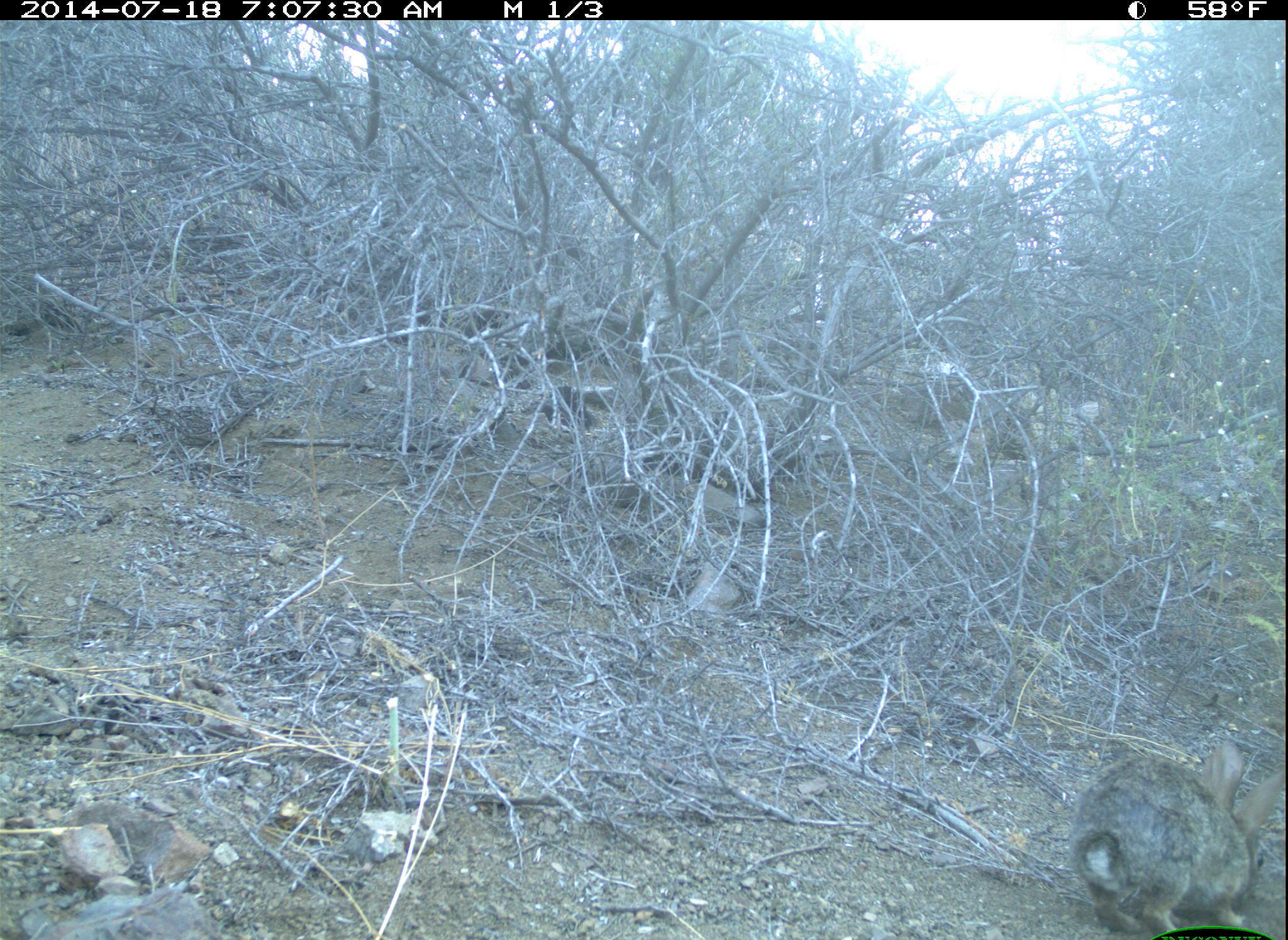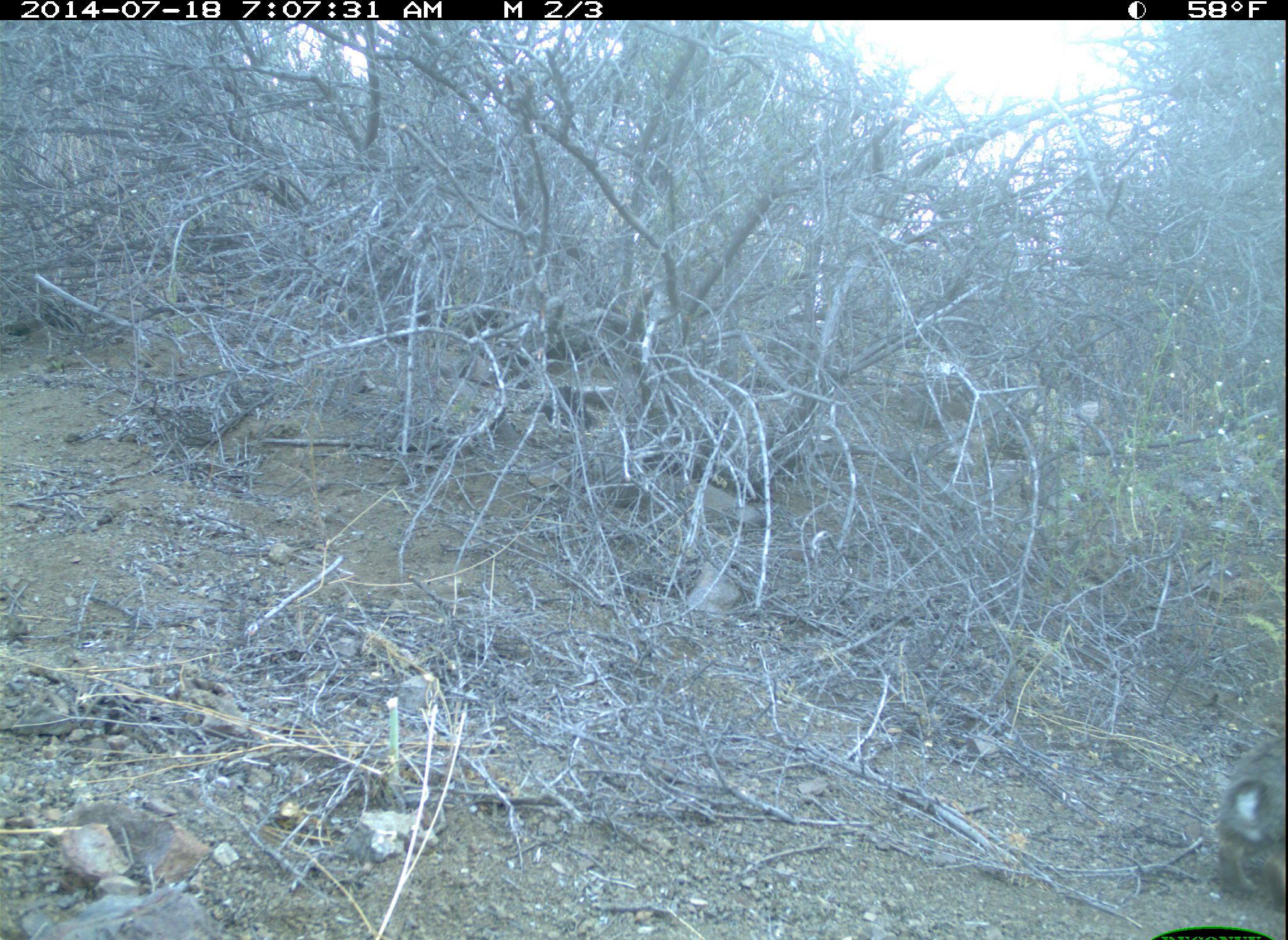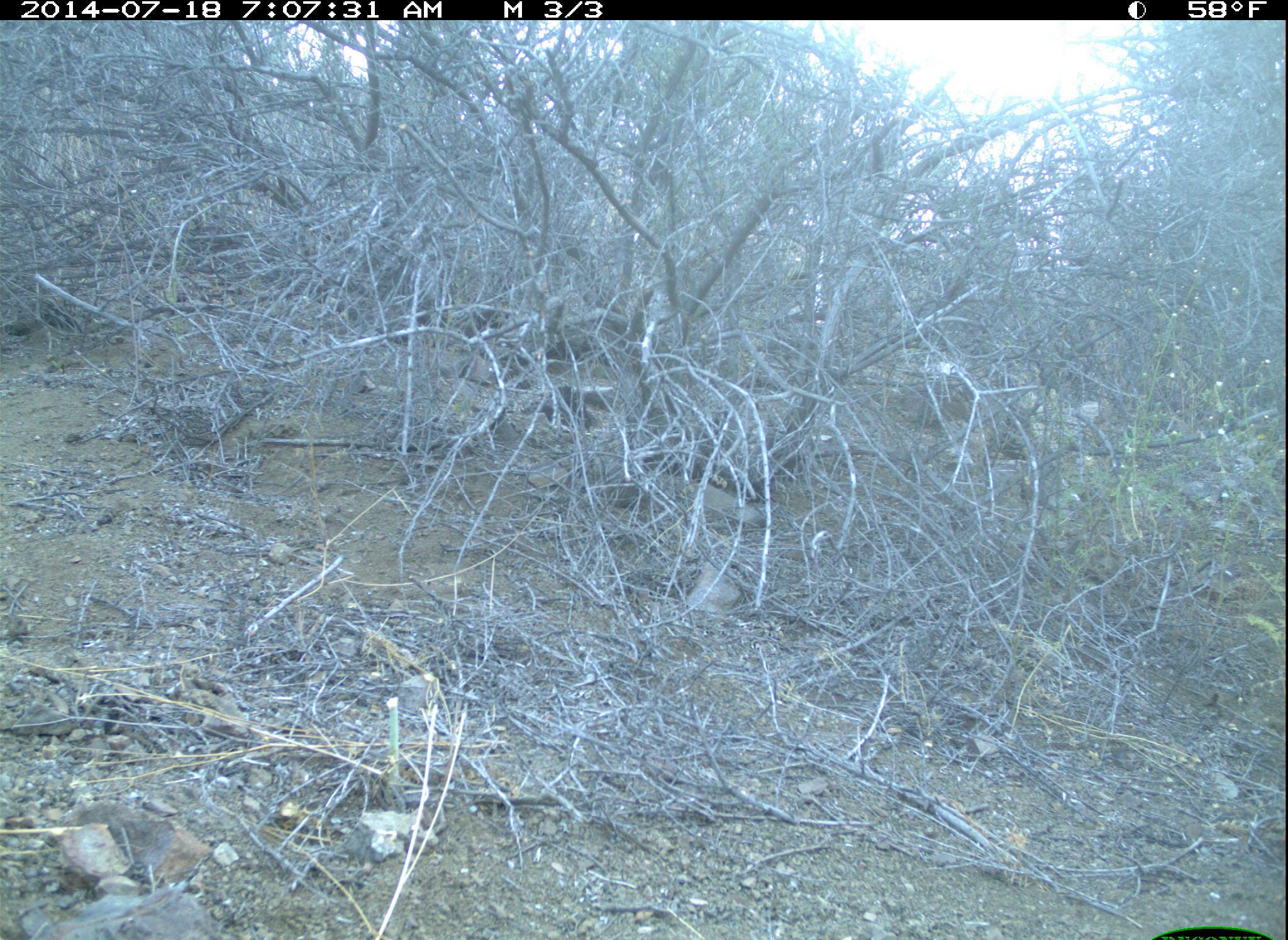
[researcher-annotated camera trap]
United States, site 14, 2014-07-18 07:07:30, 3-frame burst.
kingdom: Animalia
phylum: Chordata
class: Mammalia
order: Lagomorpha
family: Leporidae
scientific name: Leporidae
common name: rabbits and hares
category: rabbit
Rabbit (rabbits and hares) (Leporidae).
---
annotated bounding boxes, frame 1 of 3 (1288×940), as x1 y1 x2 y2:
rabbit: 1068 742 1284 938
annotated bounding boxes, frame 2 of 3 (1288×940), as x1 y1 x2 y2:
rabbit: 1224 729 1288 907